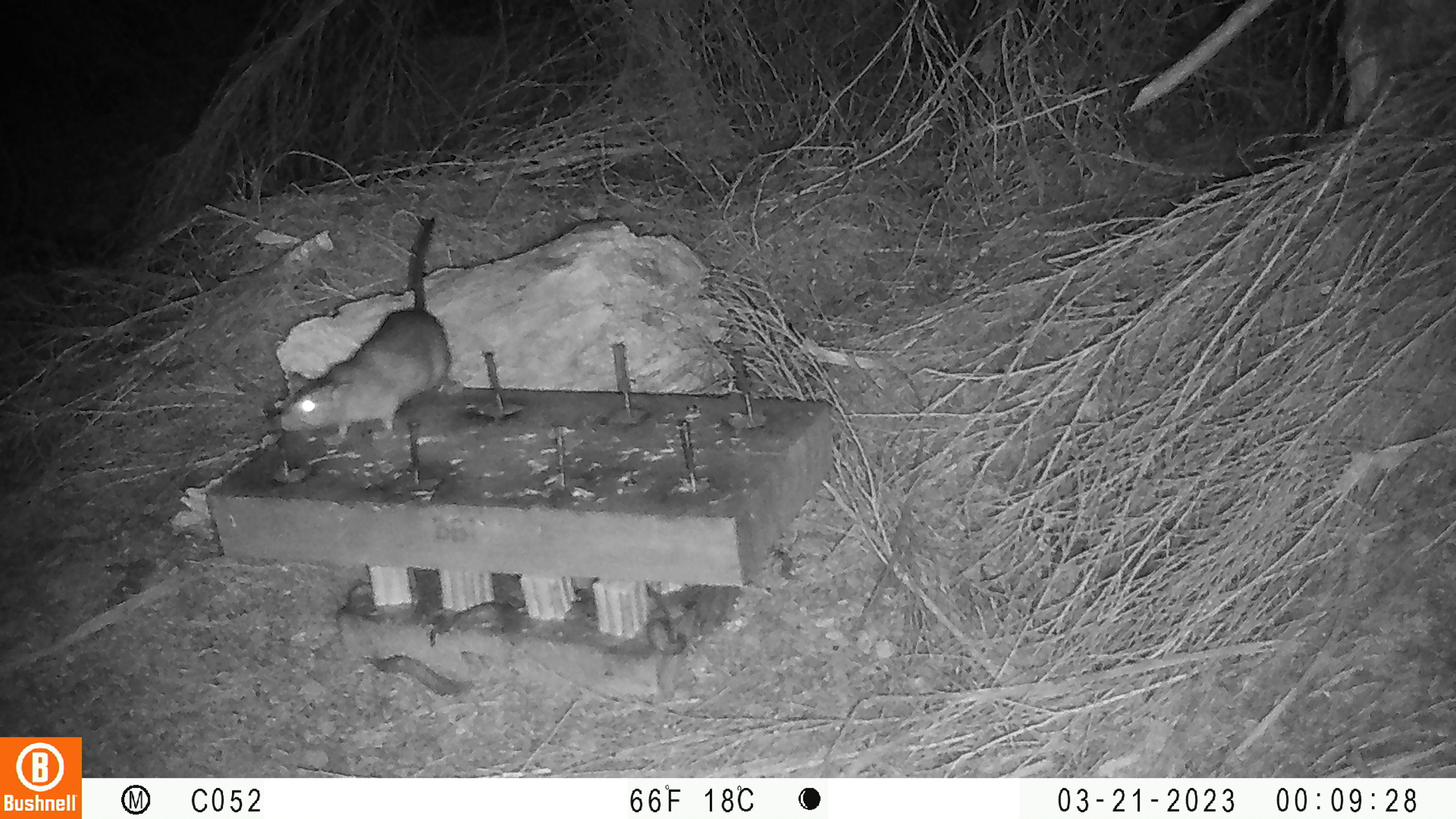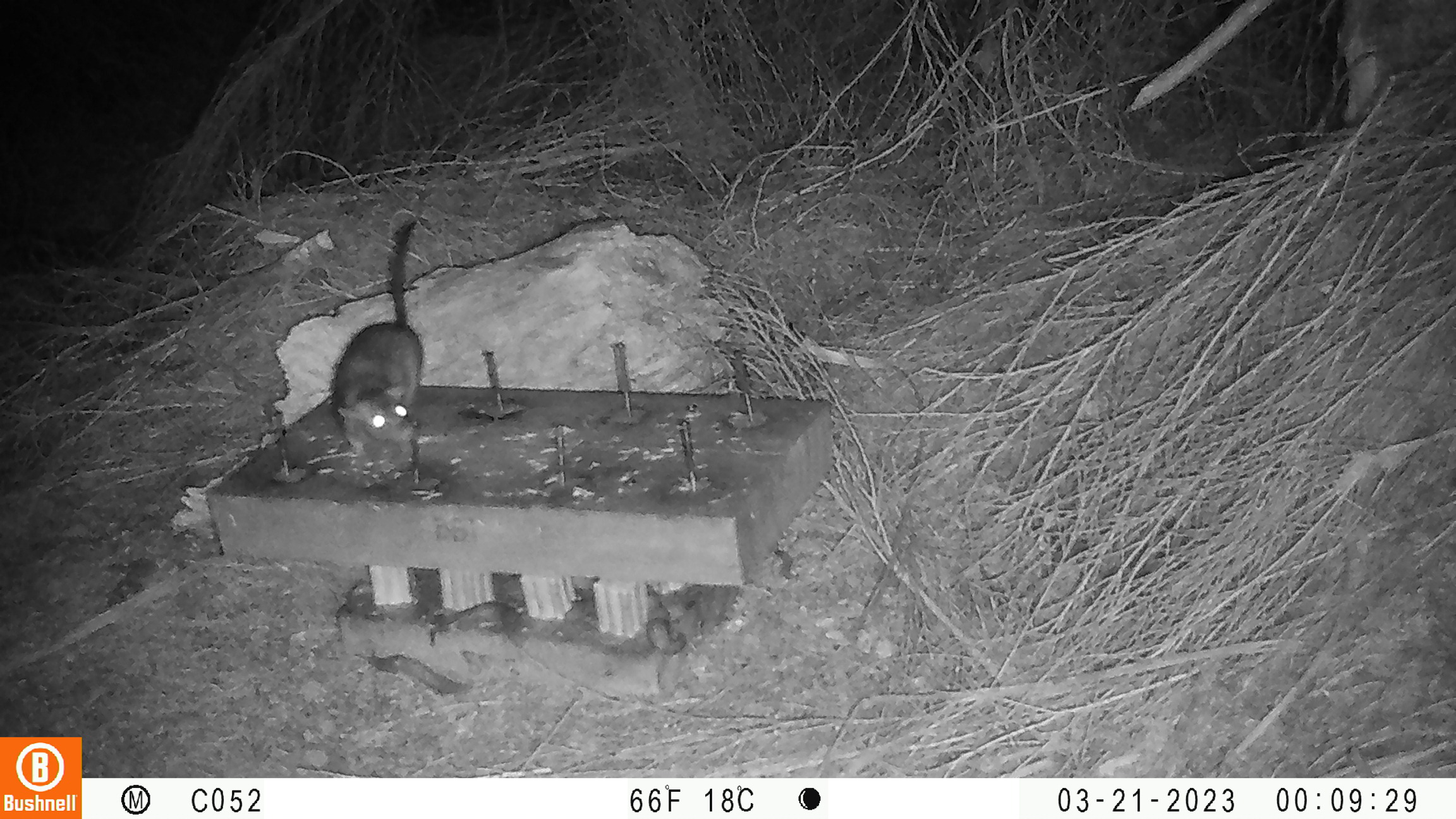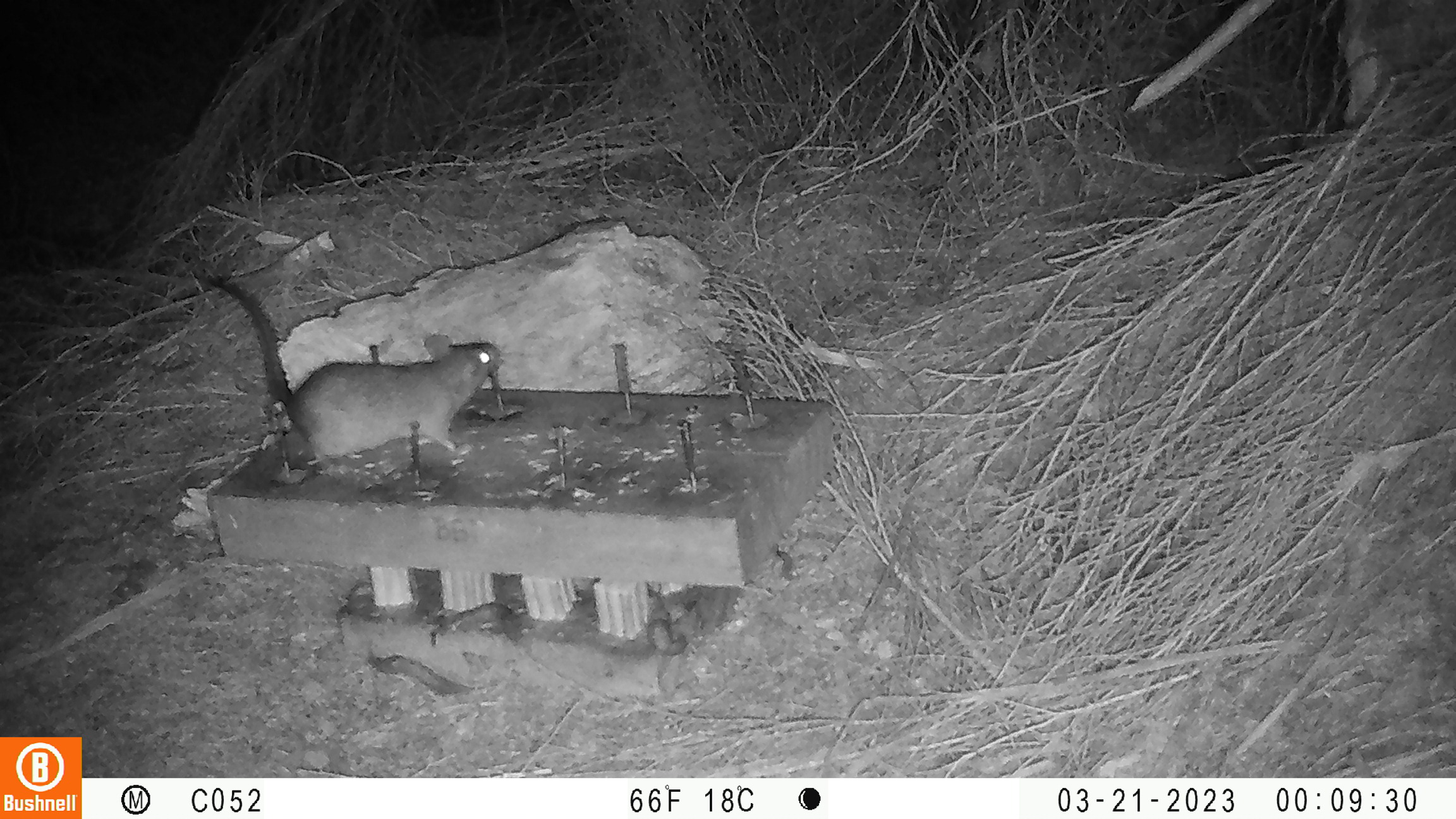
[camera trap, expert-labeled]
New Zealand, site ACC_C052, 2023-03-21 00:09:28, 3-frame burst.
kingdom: Animalia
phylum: Chordata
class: Mammalia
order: Rodentia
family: Muridae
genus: Rattus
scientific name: Rattus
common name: rat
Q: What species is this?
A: Rat (Rattus).